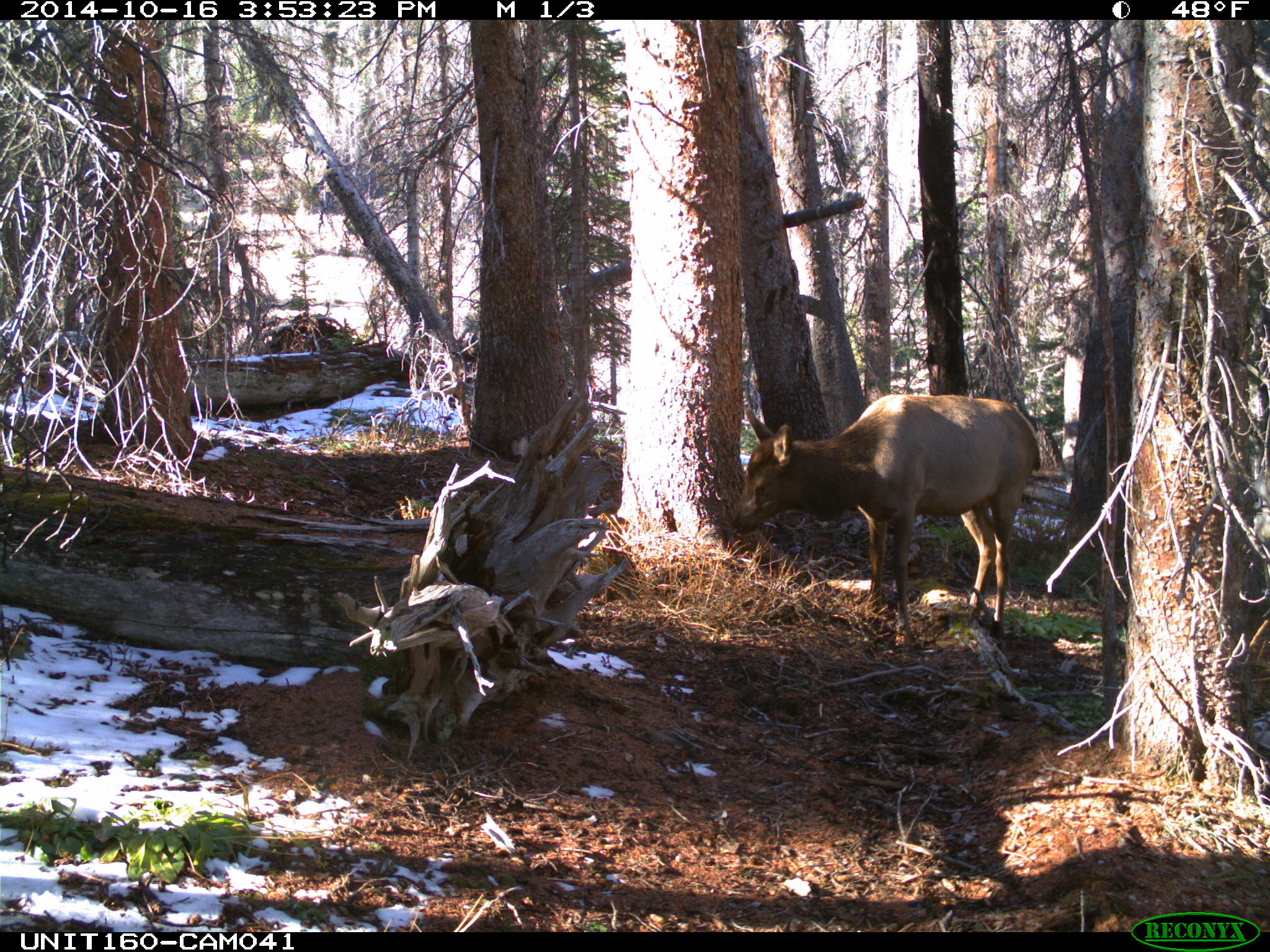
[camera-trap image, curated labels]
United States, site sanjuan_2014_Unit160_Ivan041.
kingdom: Animalia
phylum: Chordata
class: Mammalia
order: Artiodactyla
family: Cervidae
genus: Cervus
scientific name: Cervus elaphus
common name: red deer